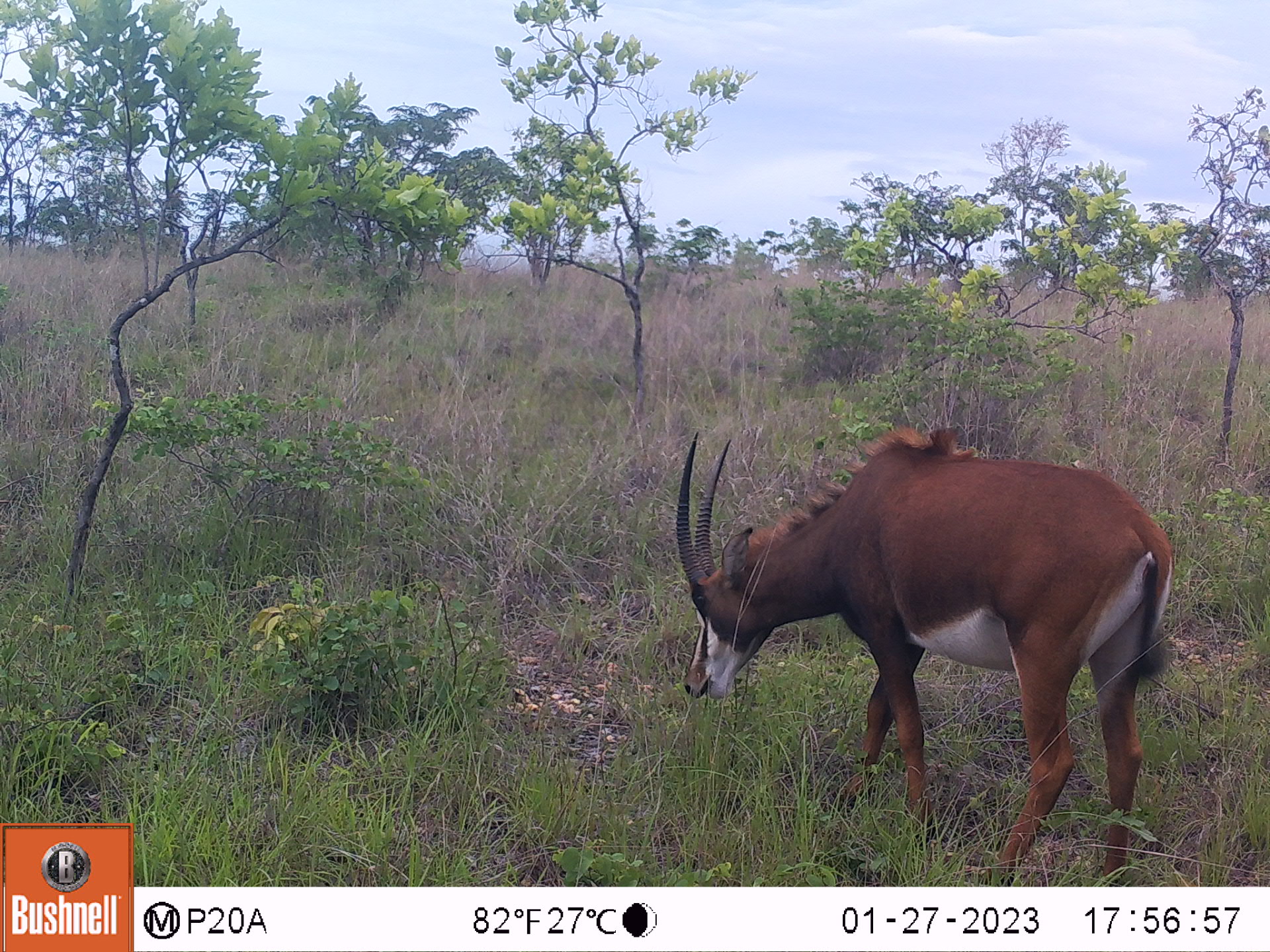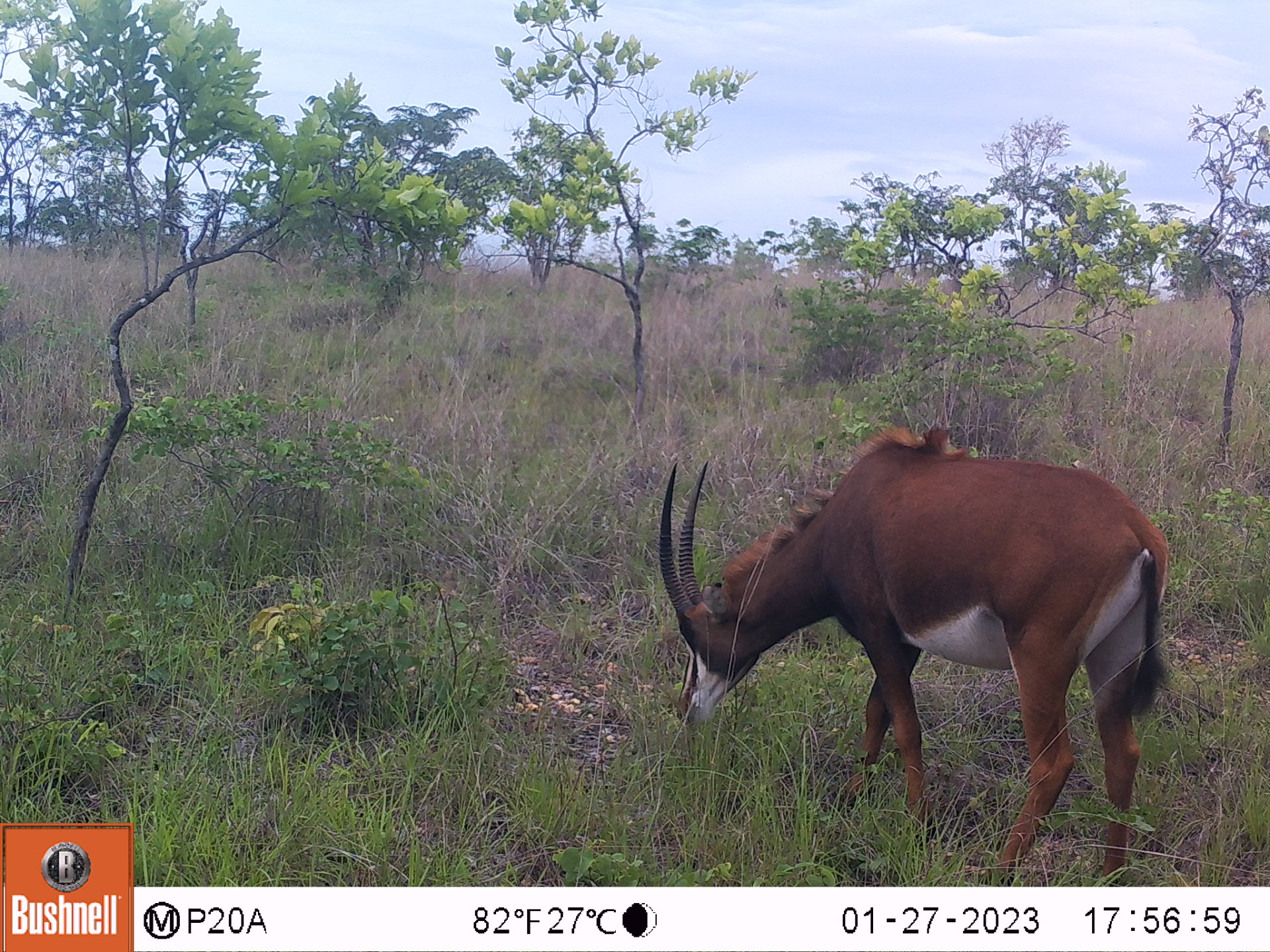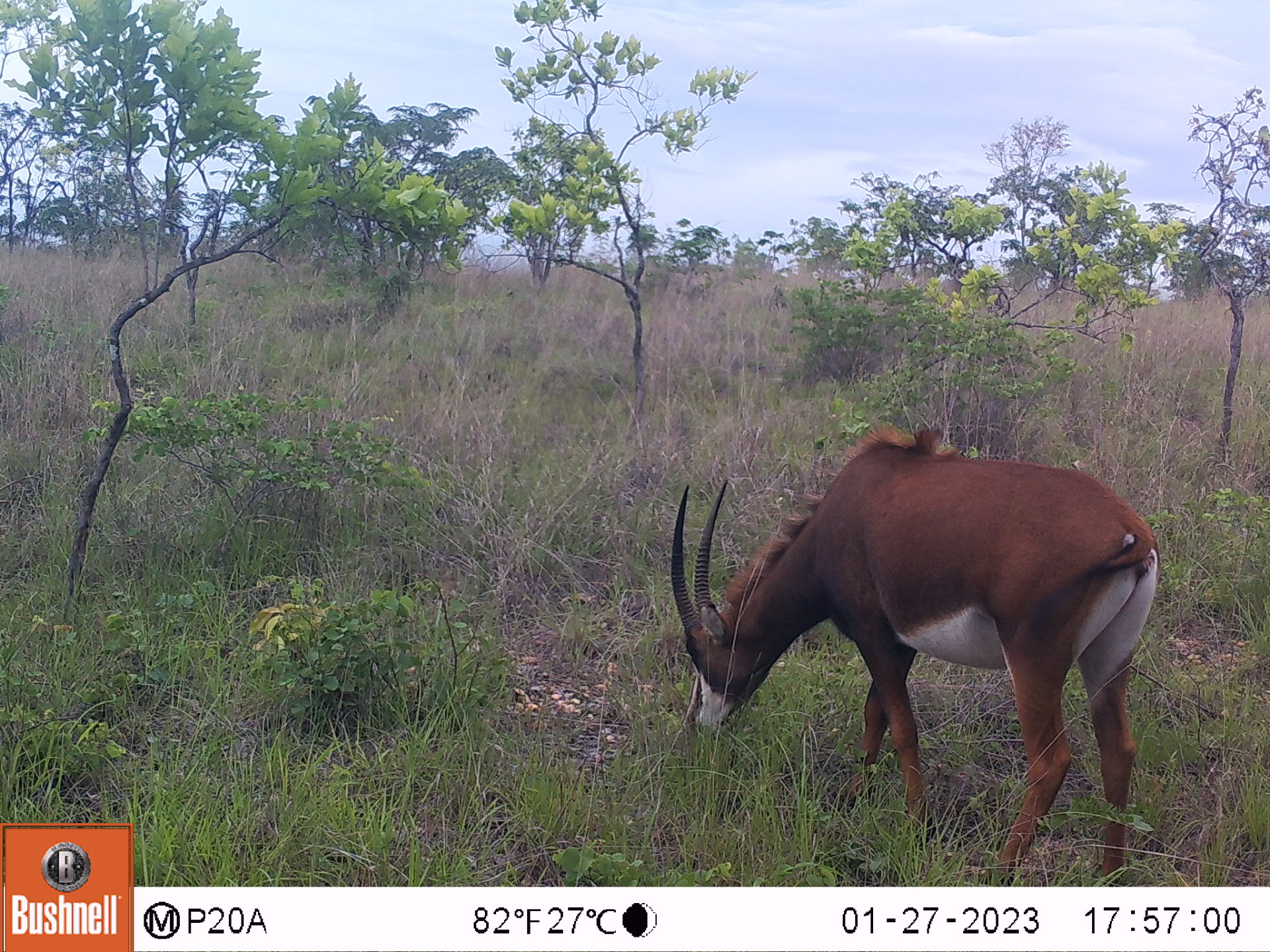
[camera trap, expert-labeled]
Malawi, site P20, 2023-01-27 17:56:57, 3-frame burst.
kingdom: Animalia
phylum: Chordata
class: Mammalia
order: Artiodactyla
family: Bovidae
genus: Hippotragus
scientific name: Hippotragus niger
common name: sable antelope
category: sable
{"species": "sable (sable antelope) (Hippotragus niger)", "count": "1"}